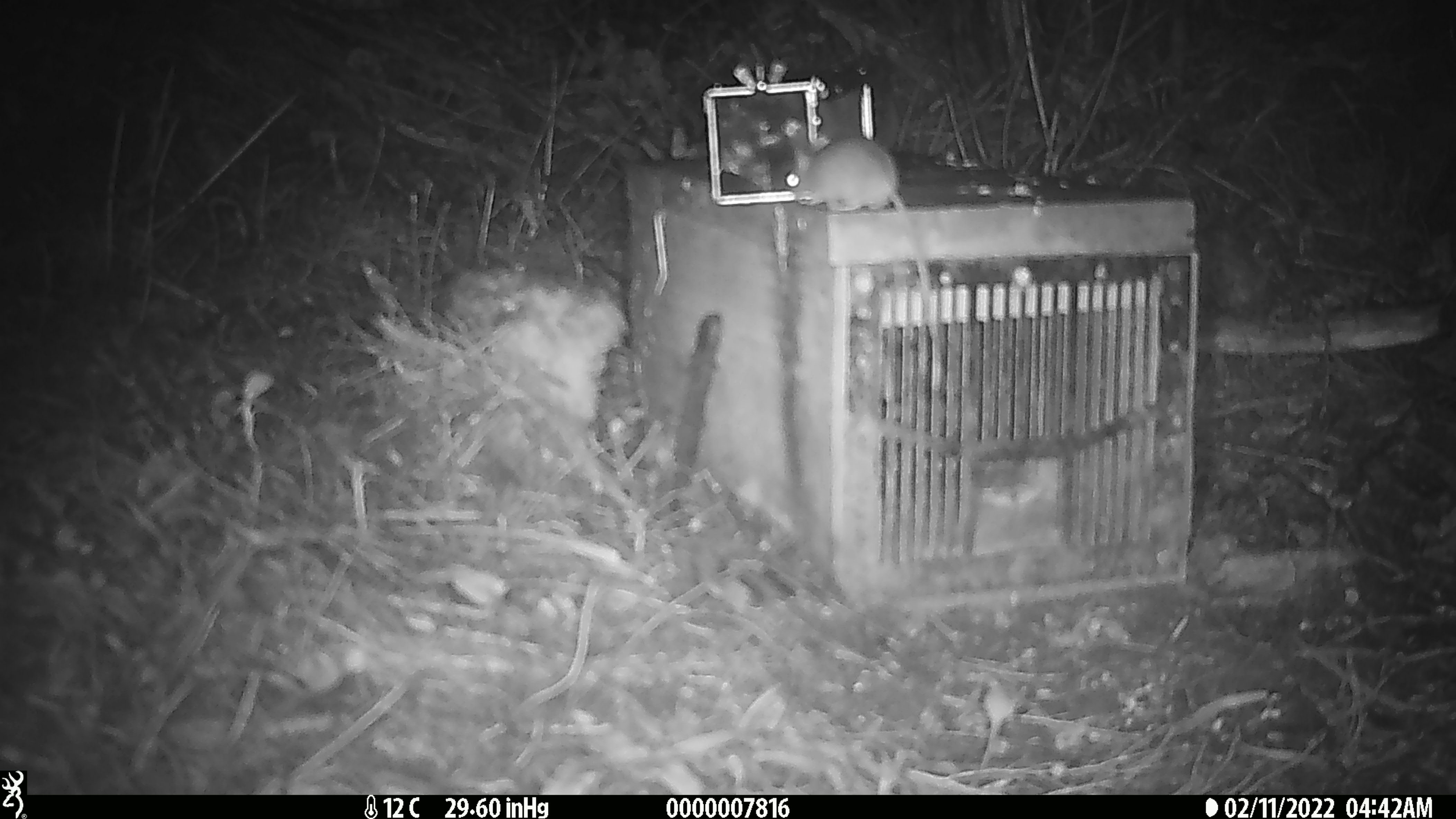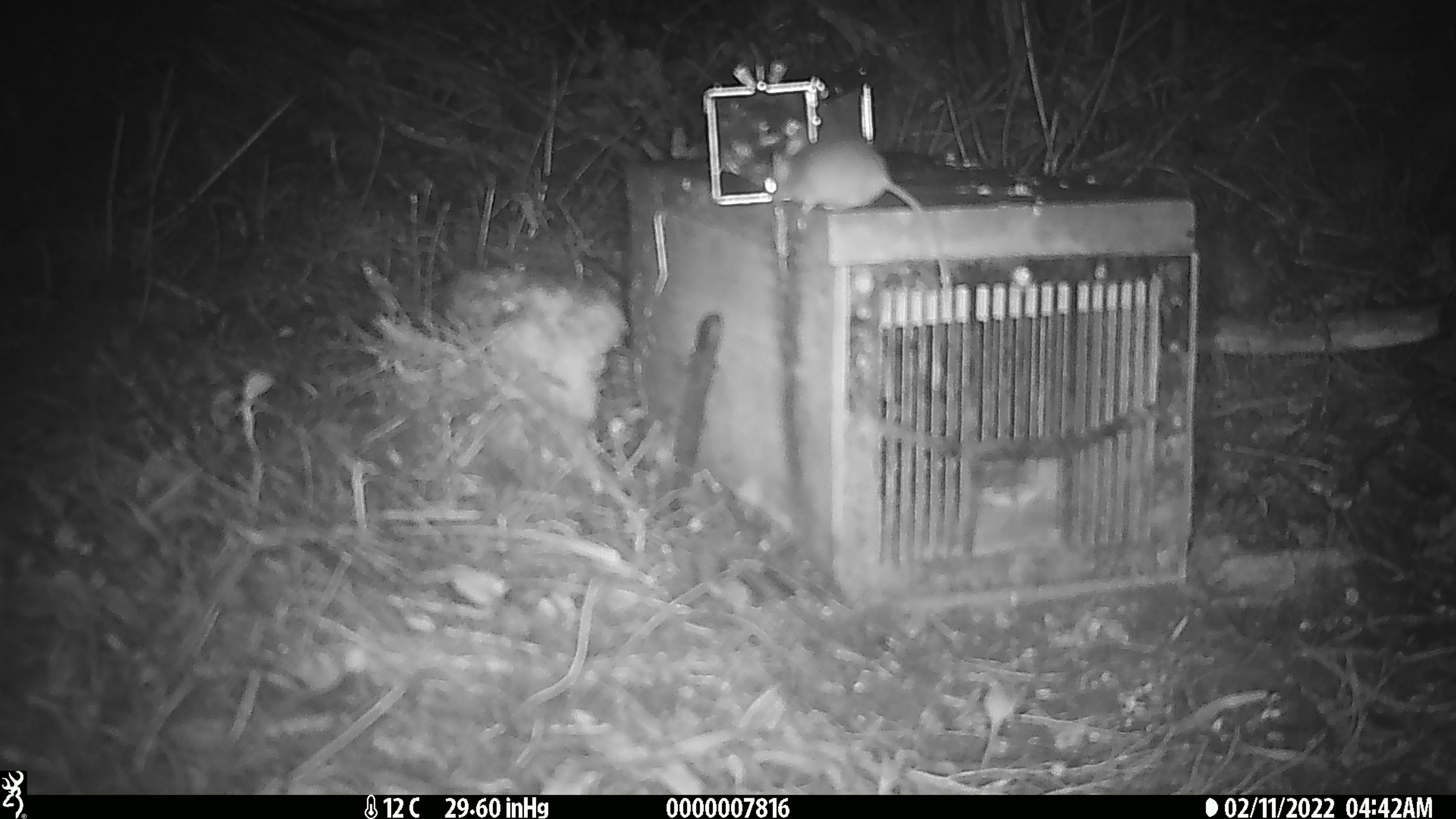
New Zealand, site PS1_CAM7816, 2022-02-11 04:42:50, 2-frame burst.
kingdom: Animalia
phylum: Chordata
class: Mammalia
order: Rodentia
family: Muridae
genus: Mus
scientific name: Mus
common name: mouse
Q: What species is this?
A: Mouse (Mus).